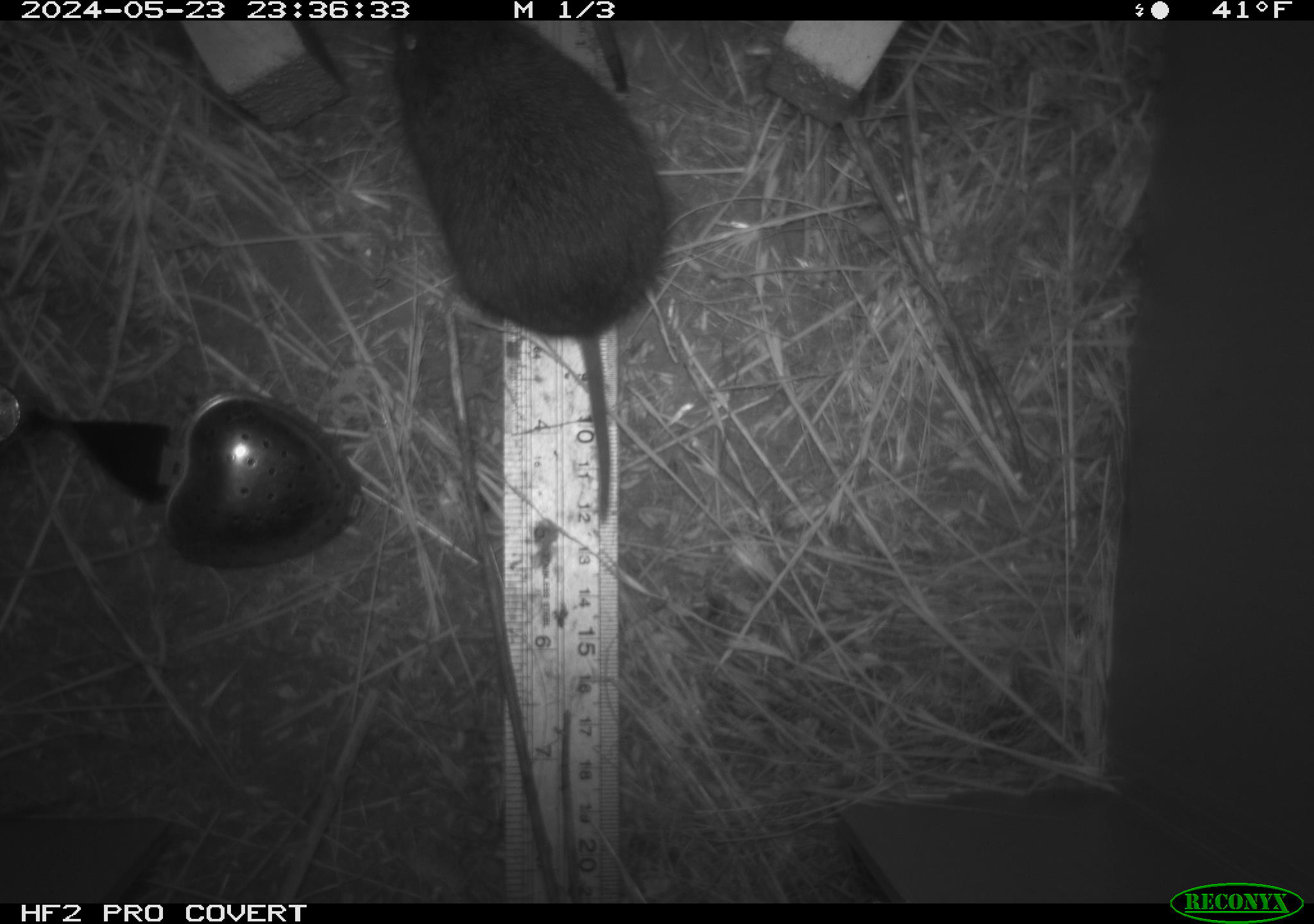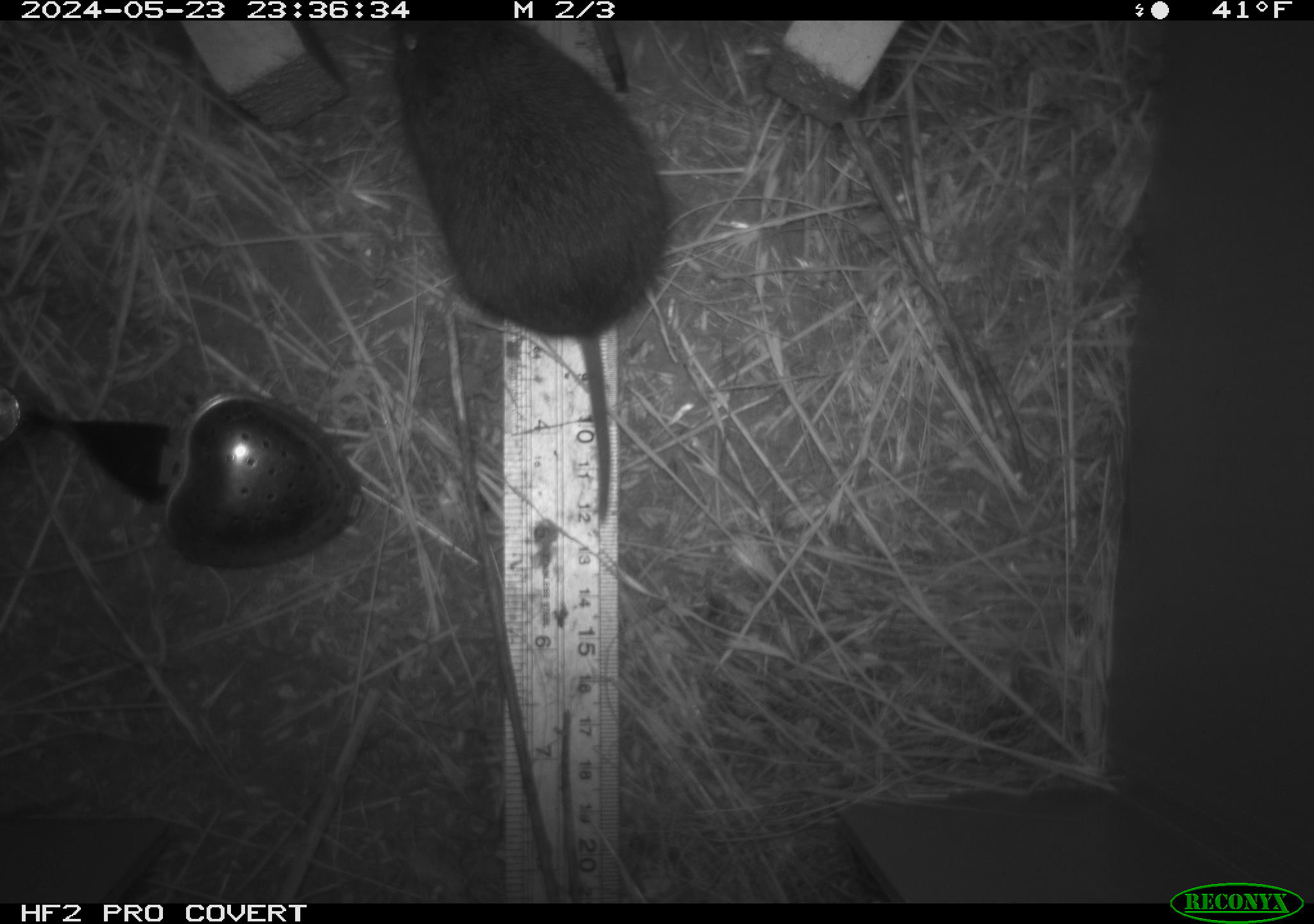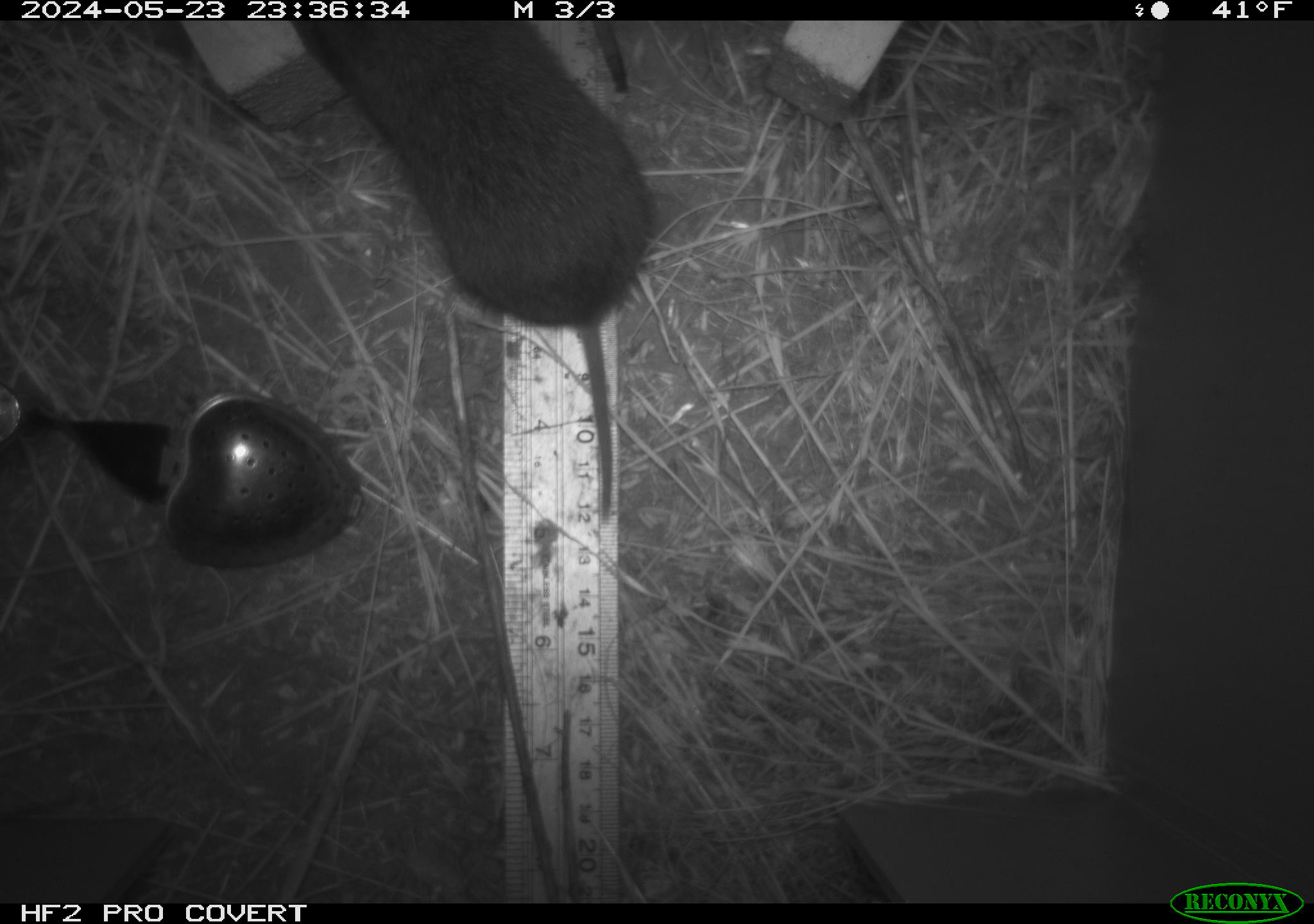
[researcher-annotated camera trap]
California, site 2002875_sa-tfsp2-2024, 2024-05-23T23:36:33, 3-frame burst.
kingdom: Animalia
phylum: Chordata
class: Mammalia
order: Rodentia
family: Cricetidae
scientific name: Arvicolinae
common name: voles, lemmings, and muskrats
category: arvicolinae subfamily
Arvicolinae subfamily (voles, lemmings, and muskrats) (Arvicolinae).